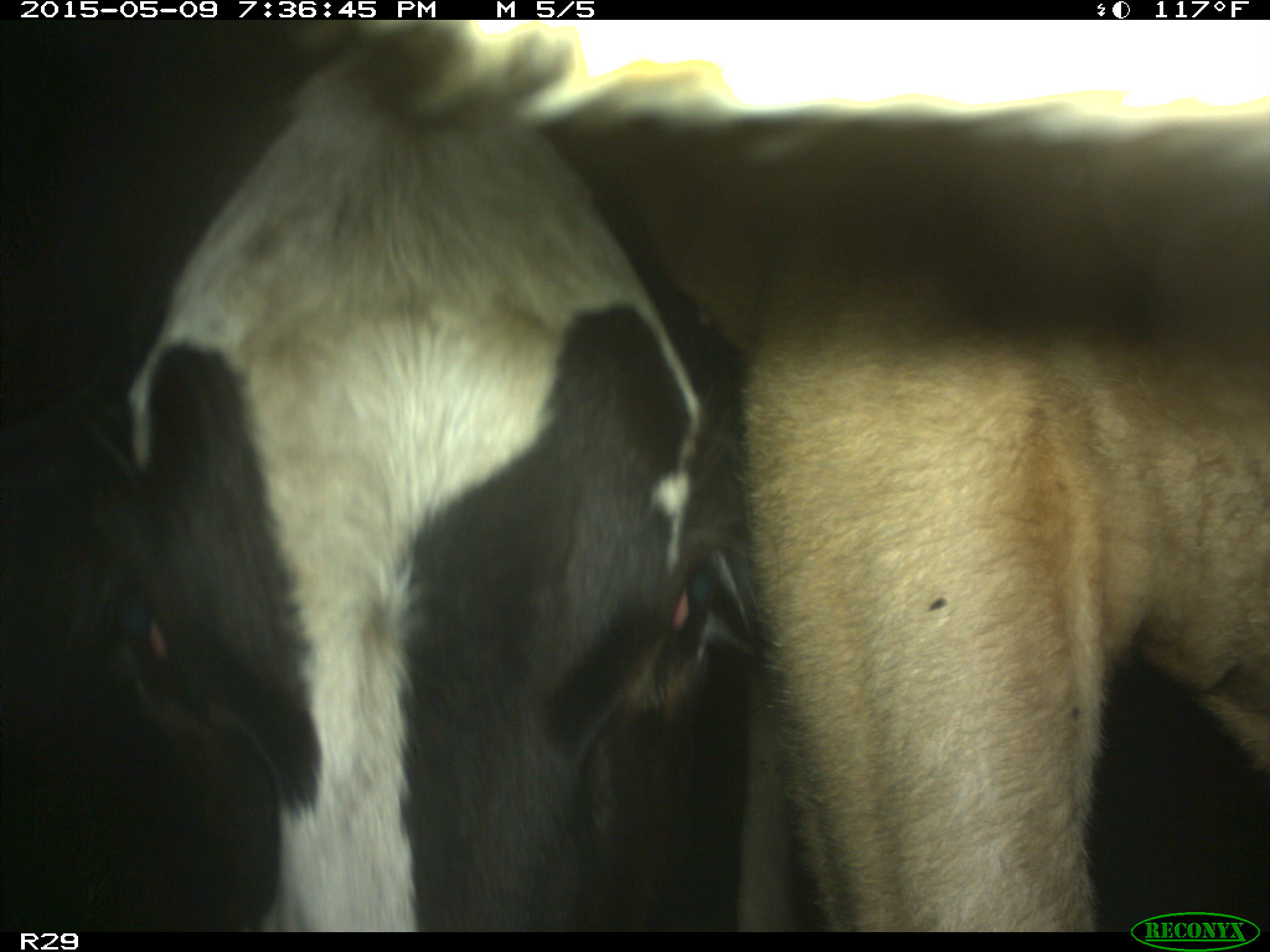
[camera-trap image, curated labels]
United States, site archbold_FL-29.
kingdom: Animalia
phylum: Chordata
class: Mammalia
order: Artiodactyla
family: Bovidae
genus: Bos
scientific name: Bos taurus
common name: domestic cow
Bos taurus (domestic cow).